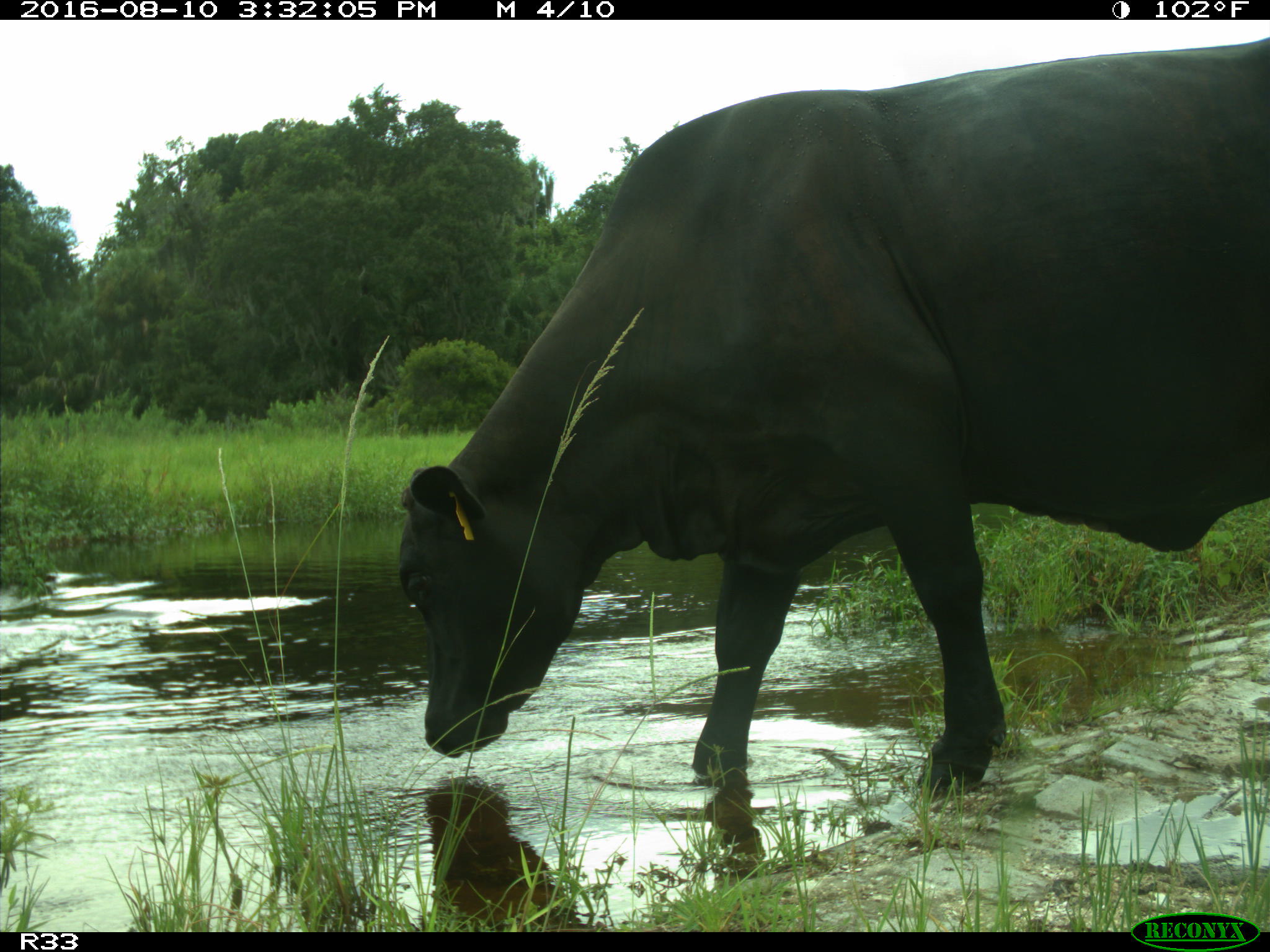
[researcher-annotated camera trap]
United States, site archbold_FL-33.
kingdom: Animalia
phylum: Chordata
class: Mammalia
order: Artiodactyla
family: Bovidae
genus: Bos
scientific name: Bos taurus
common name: domestic cow